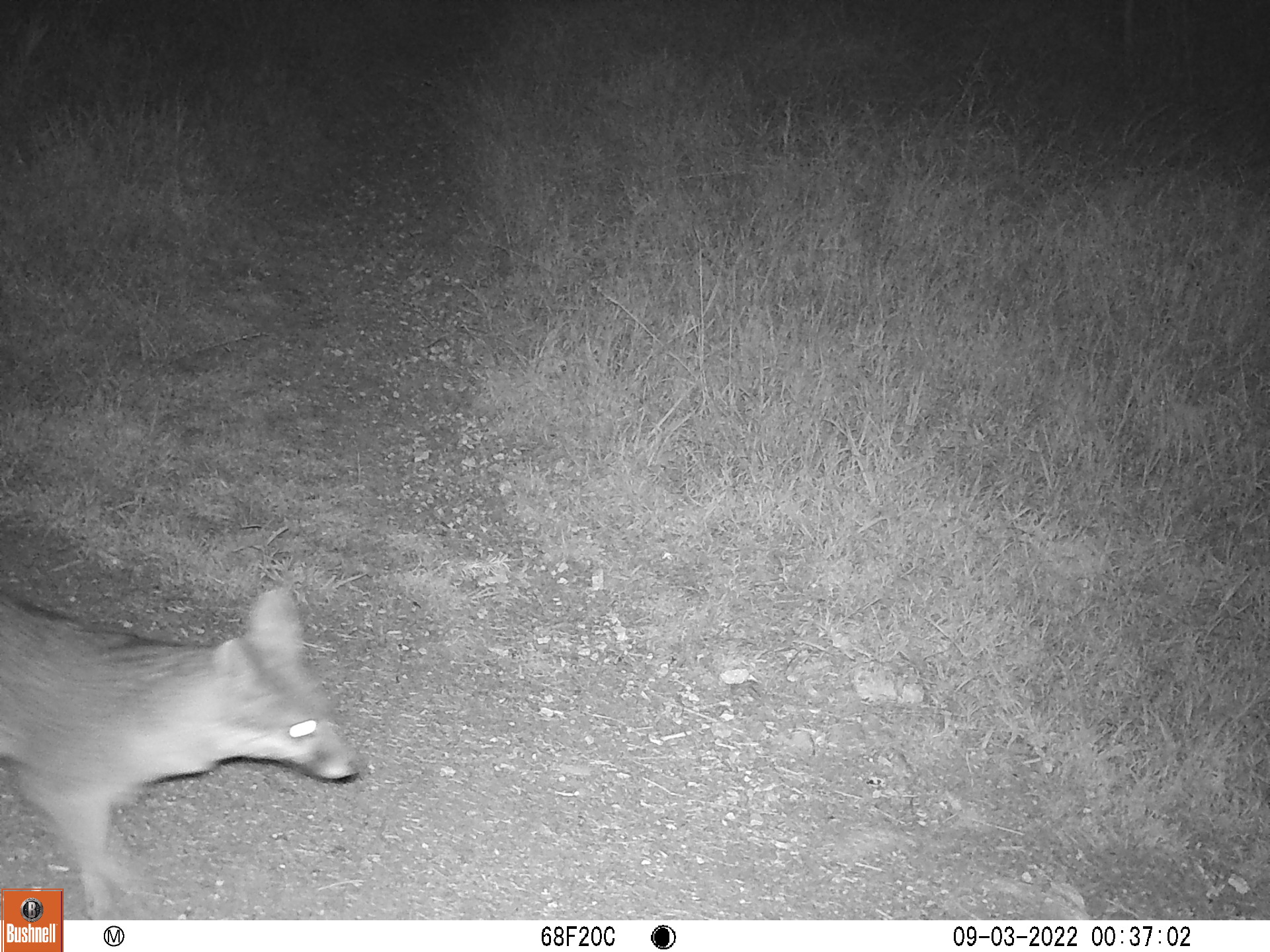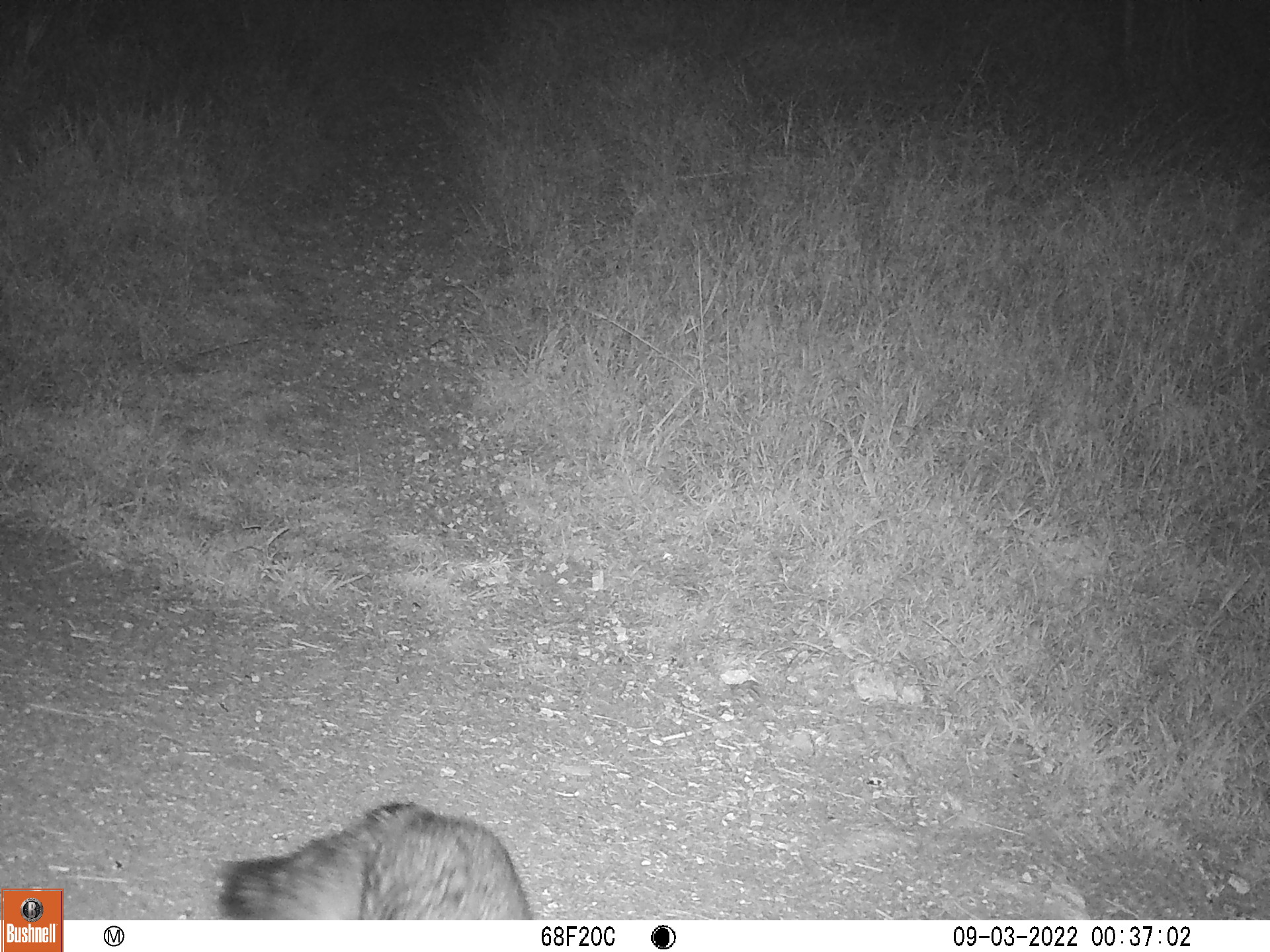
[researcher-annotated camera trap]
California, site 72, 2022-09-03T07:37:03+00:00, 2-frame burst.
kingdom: Animalia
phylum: Chordata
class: Mammalia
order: Carnivora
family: Canidae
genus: Urocyon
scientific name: Urocyon cinereoargenteus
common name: gray fox